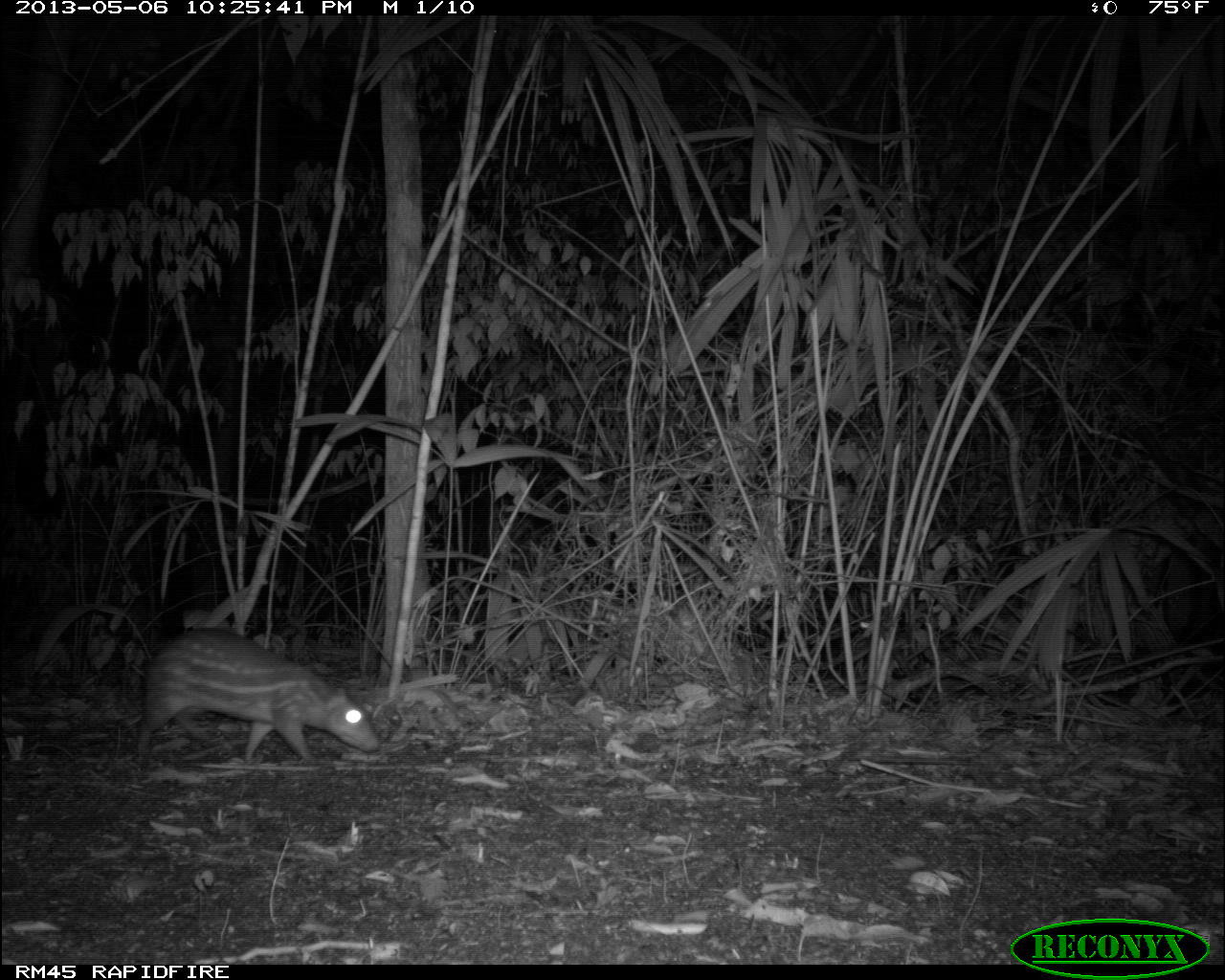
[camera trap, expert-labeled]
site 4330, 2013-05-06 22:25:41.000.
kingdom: Animalia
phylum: Chordata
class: Mammalia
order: Rodentia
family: Cuniculidae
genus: Cuniculus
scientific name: Cuniculus paca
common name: lowland paca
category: agouti paca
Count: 1.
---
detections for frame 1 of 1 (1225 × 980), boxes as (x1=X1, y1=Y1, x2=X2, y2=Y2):
agouti paca: (x1=128, y1=626, x2=379, y2=764)